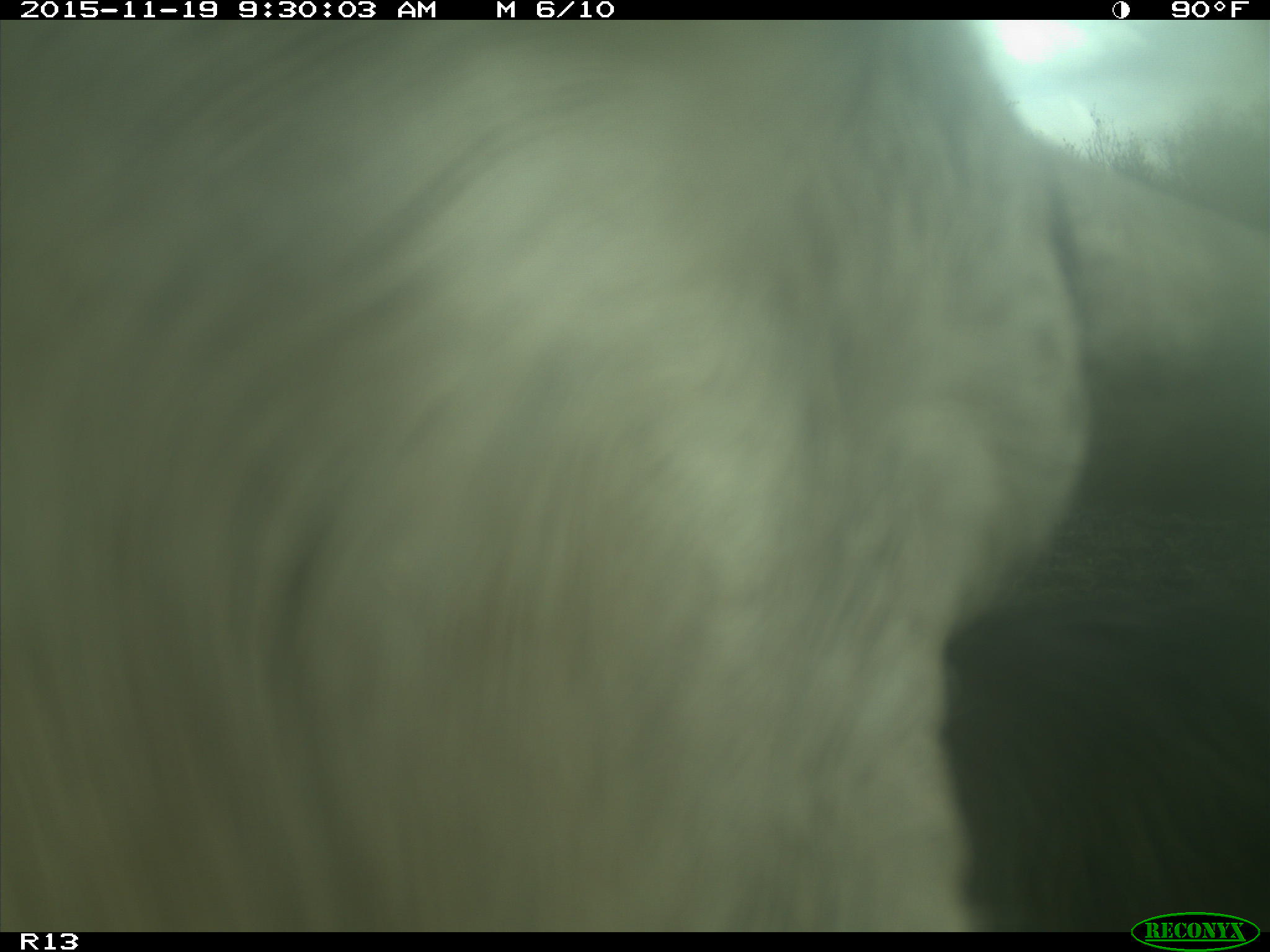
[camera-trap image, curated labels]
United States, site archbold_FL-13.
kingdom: Animalia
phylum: Chordata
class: Mammalia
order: Artiodactyla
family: Bovidae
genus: Bos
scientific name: Bos taurus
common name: domestic cow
Bos taurus (domestic cow).